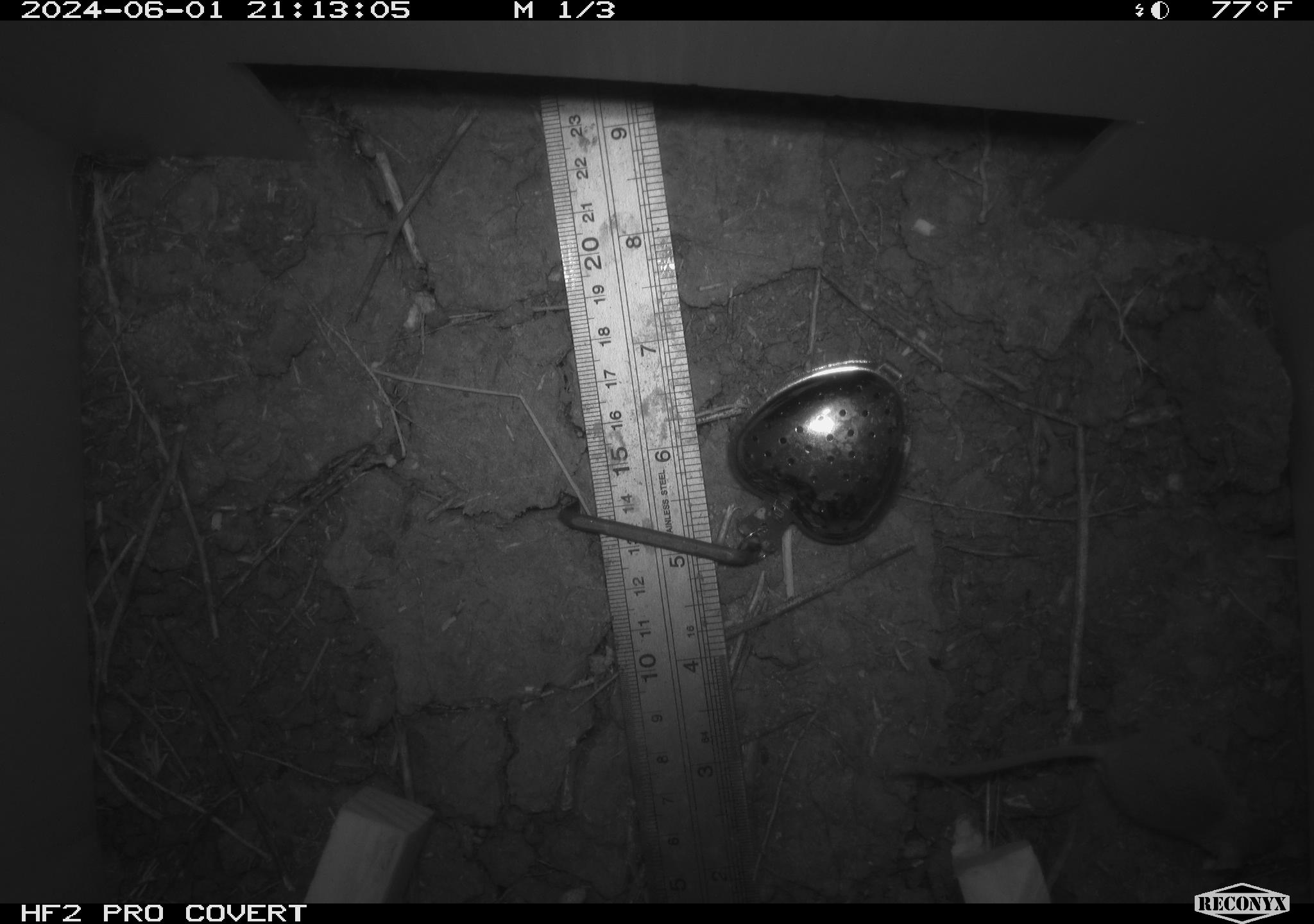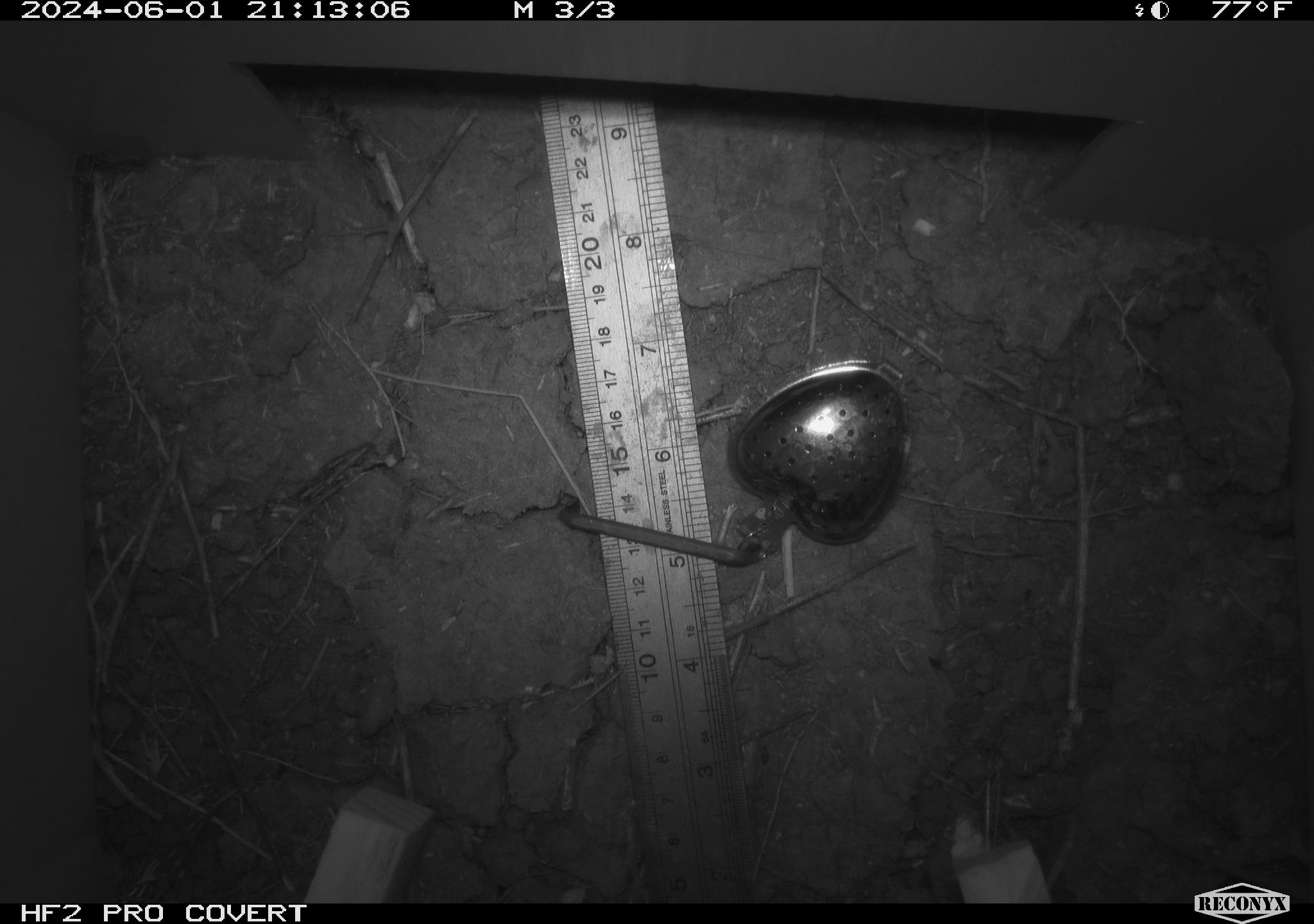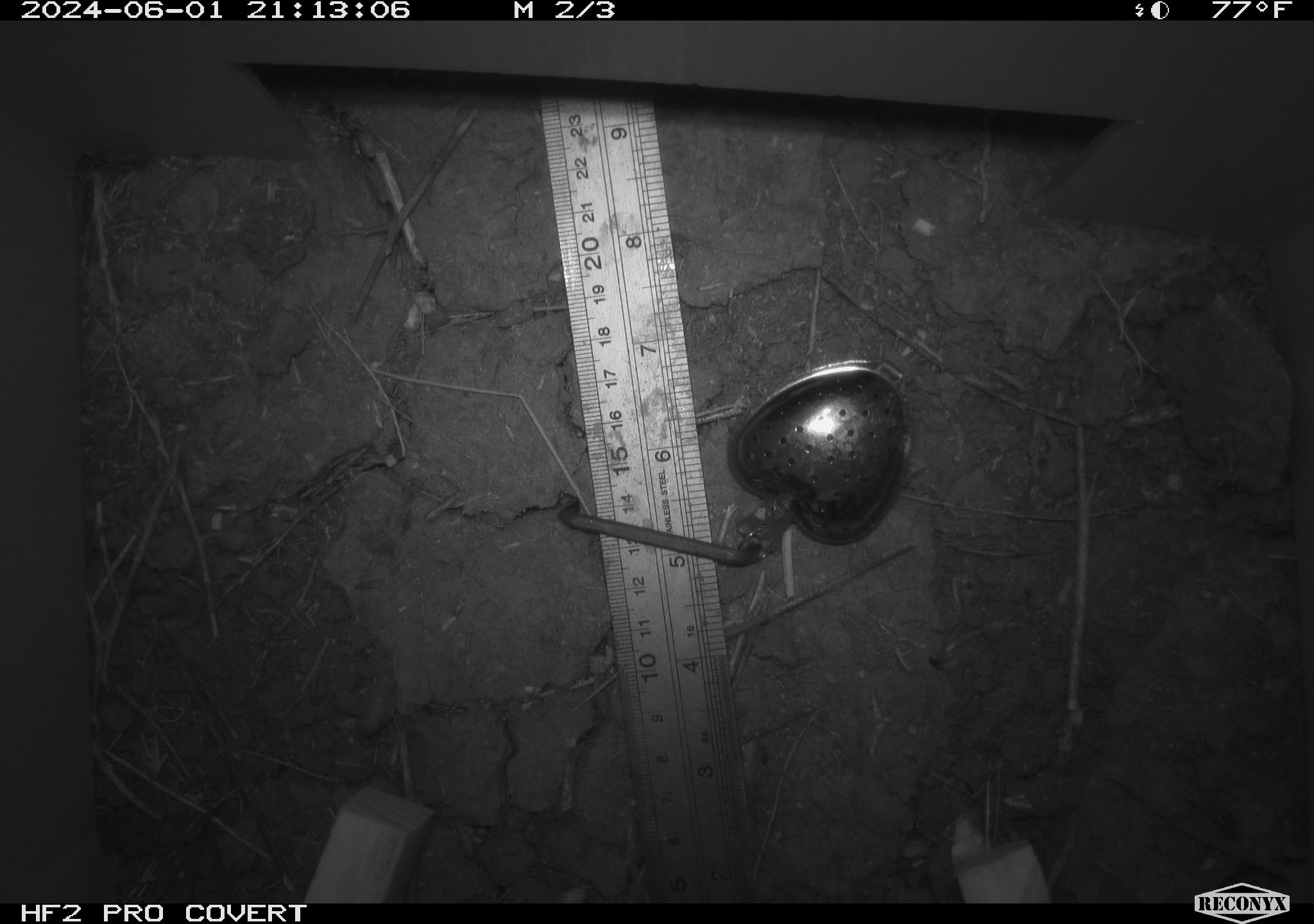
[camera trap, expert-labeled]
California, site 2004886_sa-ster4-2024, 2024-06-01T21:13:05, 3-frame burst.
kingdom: Animalia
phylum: Chordata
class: Mammalia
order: Rodentia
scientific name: Rodentia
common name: mouse species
Mouse species (Rodentia).